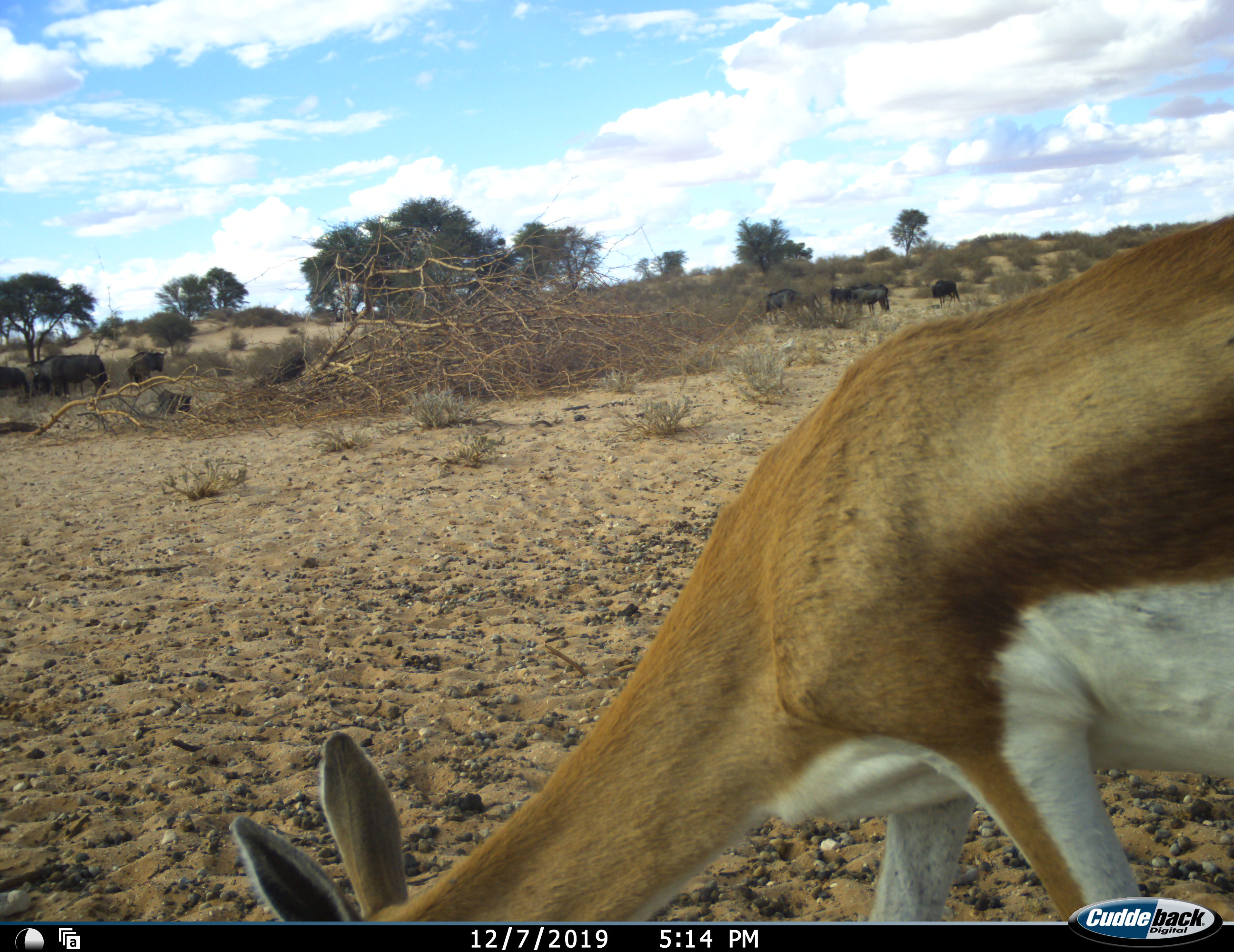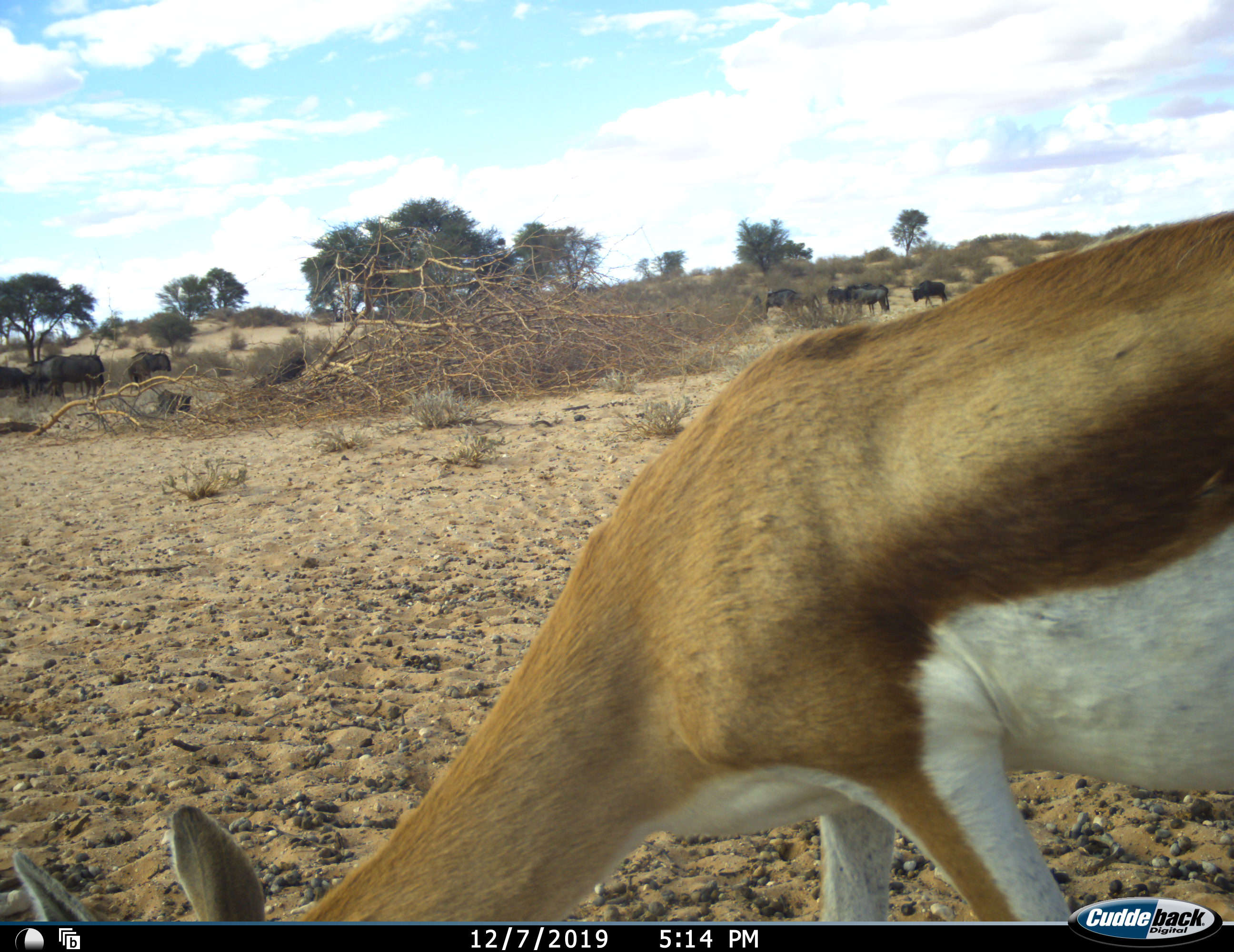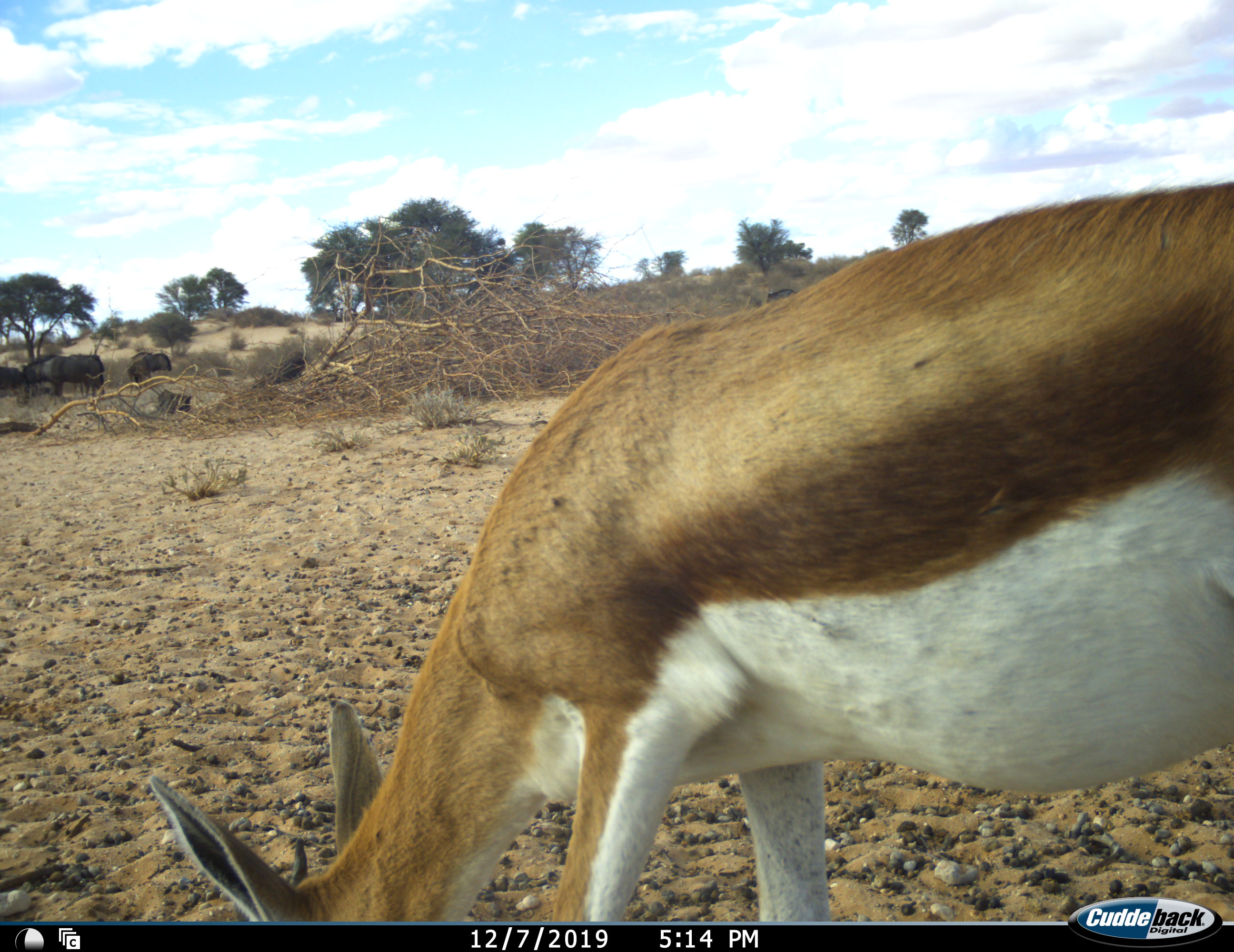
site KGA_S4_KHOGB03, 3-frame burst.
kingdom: Animalia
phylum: Chordata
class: Mammalia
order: Artiodactyla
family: Bovidae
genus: Antidorcas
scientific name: Antidorcas marsupialis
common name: springbok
Springbok (Antidorcas marsupialis), count 1. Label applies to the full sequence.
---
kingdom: Animalia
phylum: Chordata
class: Mammalia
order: Artiodactyla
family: Bovidae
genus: Connochaetes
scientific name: Connochaetes taurinus taurinus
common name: blue wildebeest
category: wildebeestblue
Wildebeestblue (blue wildebeest) (Connochaetes taurinus taurinus), count 9. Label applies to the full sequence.